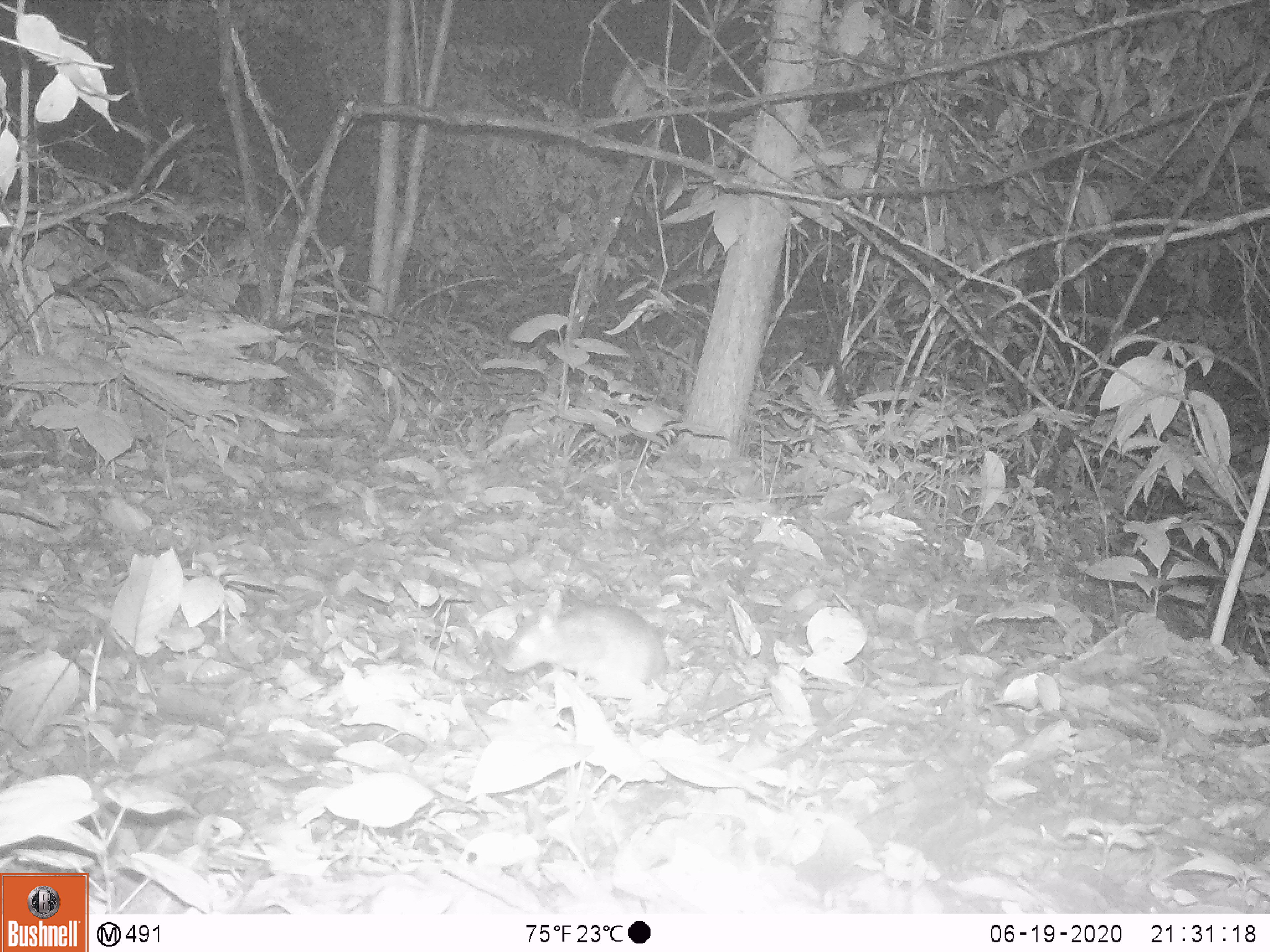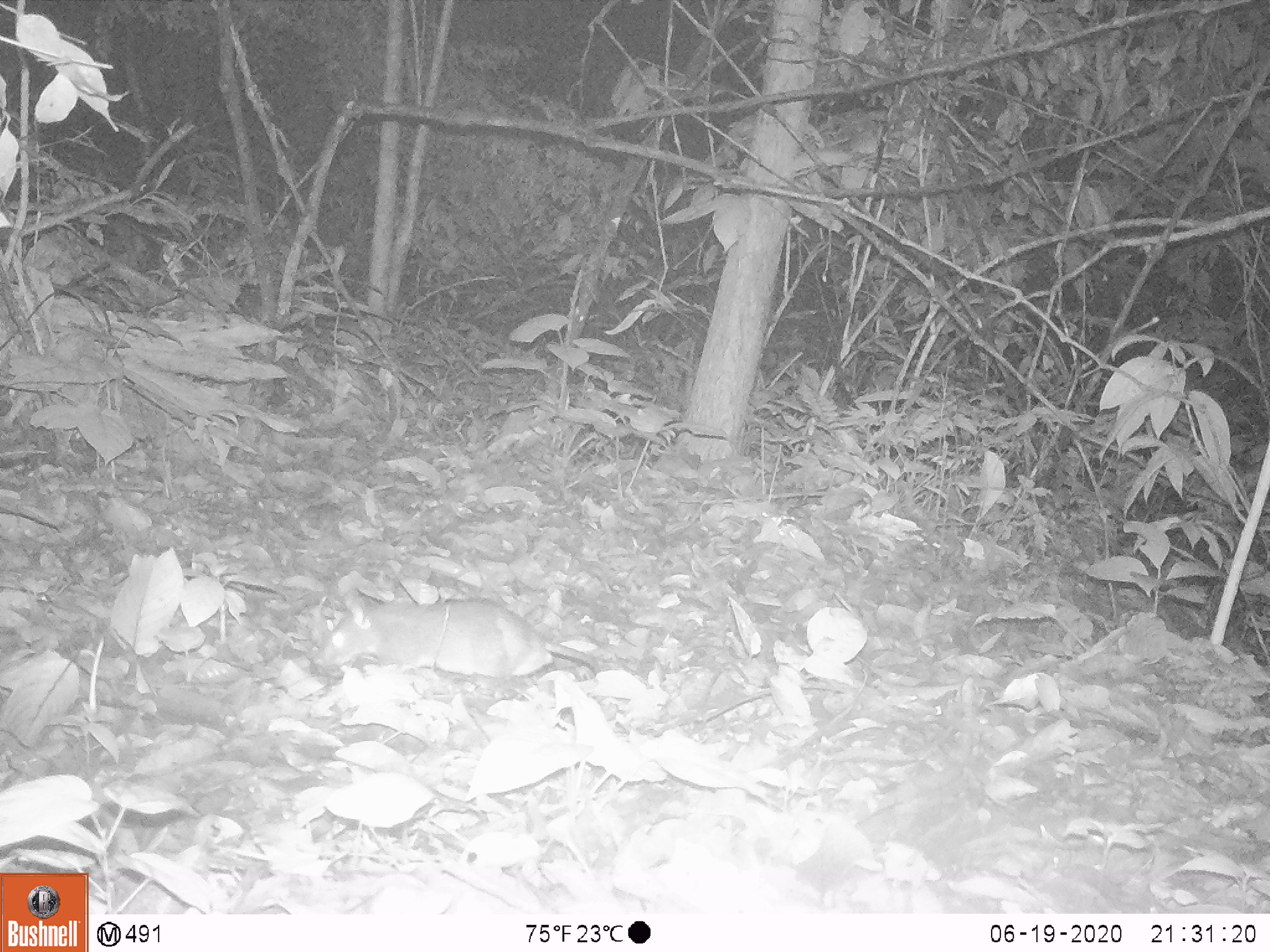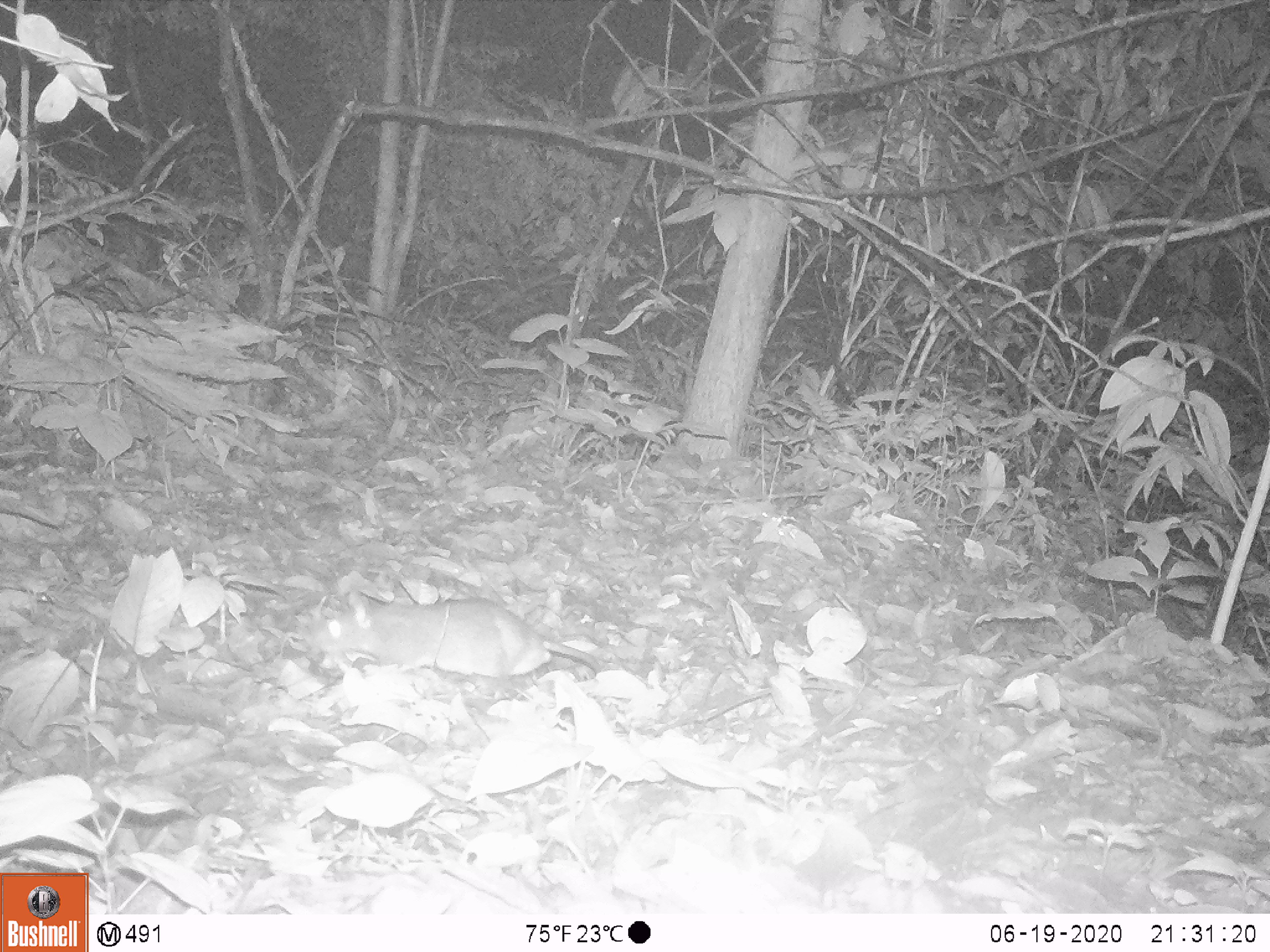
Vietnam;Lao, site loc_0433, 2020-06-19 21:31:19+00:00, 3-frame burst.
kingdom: Animalia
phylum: Chordata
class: Mammalia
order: Rodentia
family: Muridae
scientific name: Muridae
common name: old-world mice and rats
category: unidentified murid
Unidentified murid (old-world mice and rats) (Muridae). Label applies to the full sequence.